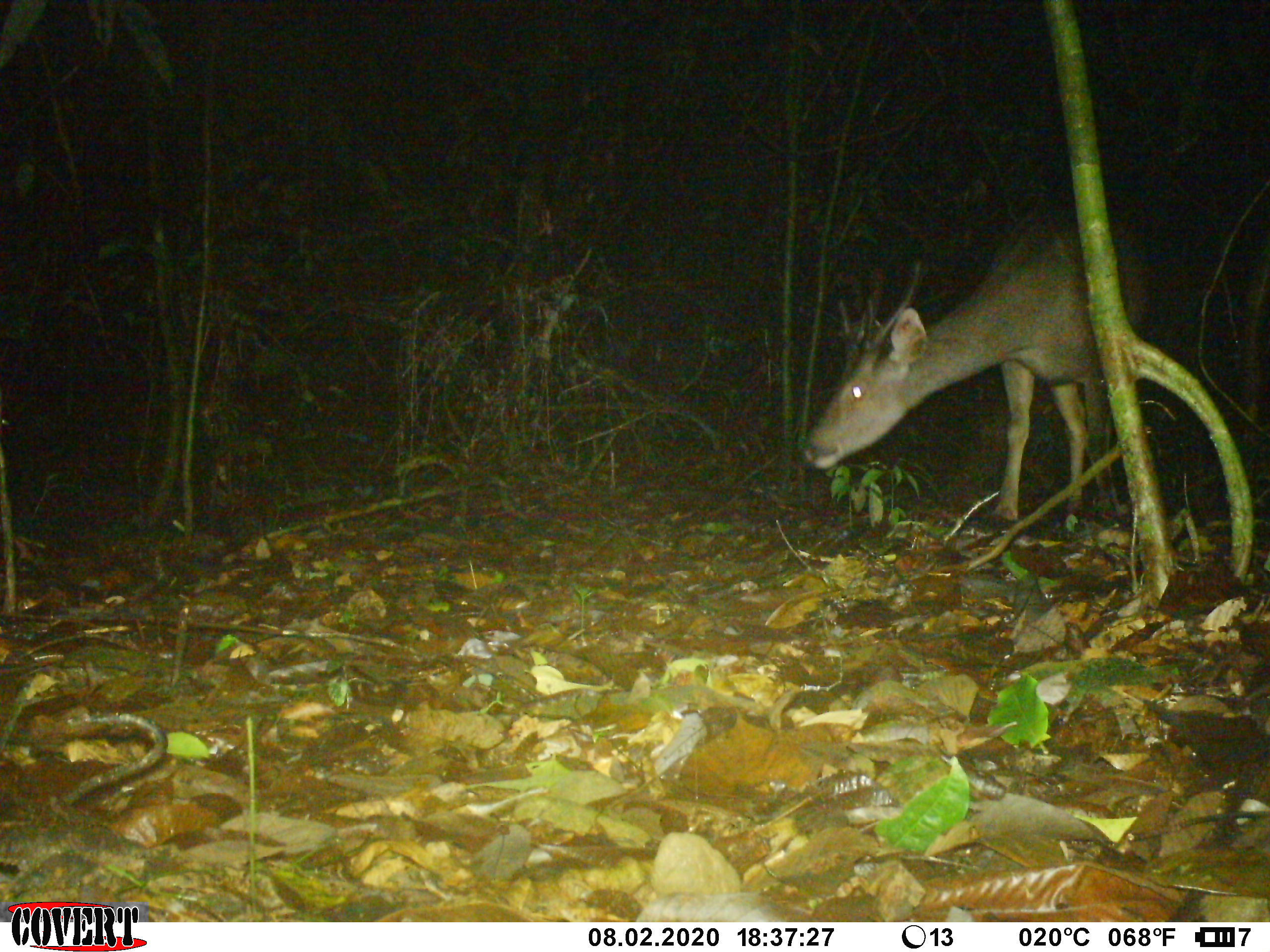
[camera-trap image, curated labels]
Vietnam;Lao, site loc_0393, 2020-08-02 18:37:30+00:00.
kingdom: Animalia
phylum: Chordata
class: Mammalia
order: Artiodactyla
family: Cervidae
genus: Rusa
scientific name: Rusa unicolor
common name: sambar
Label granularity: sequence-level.